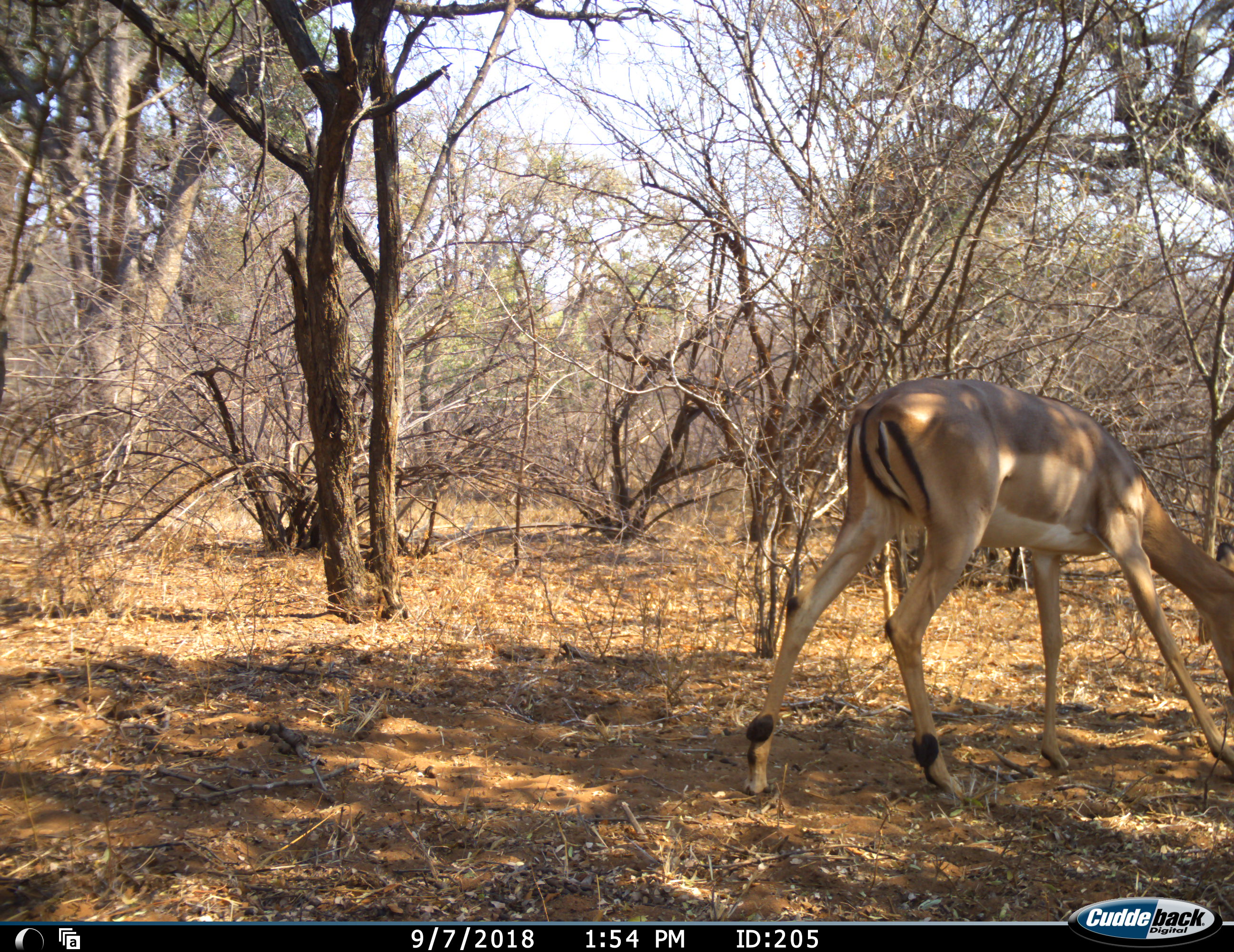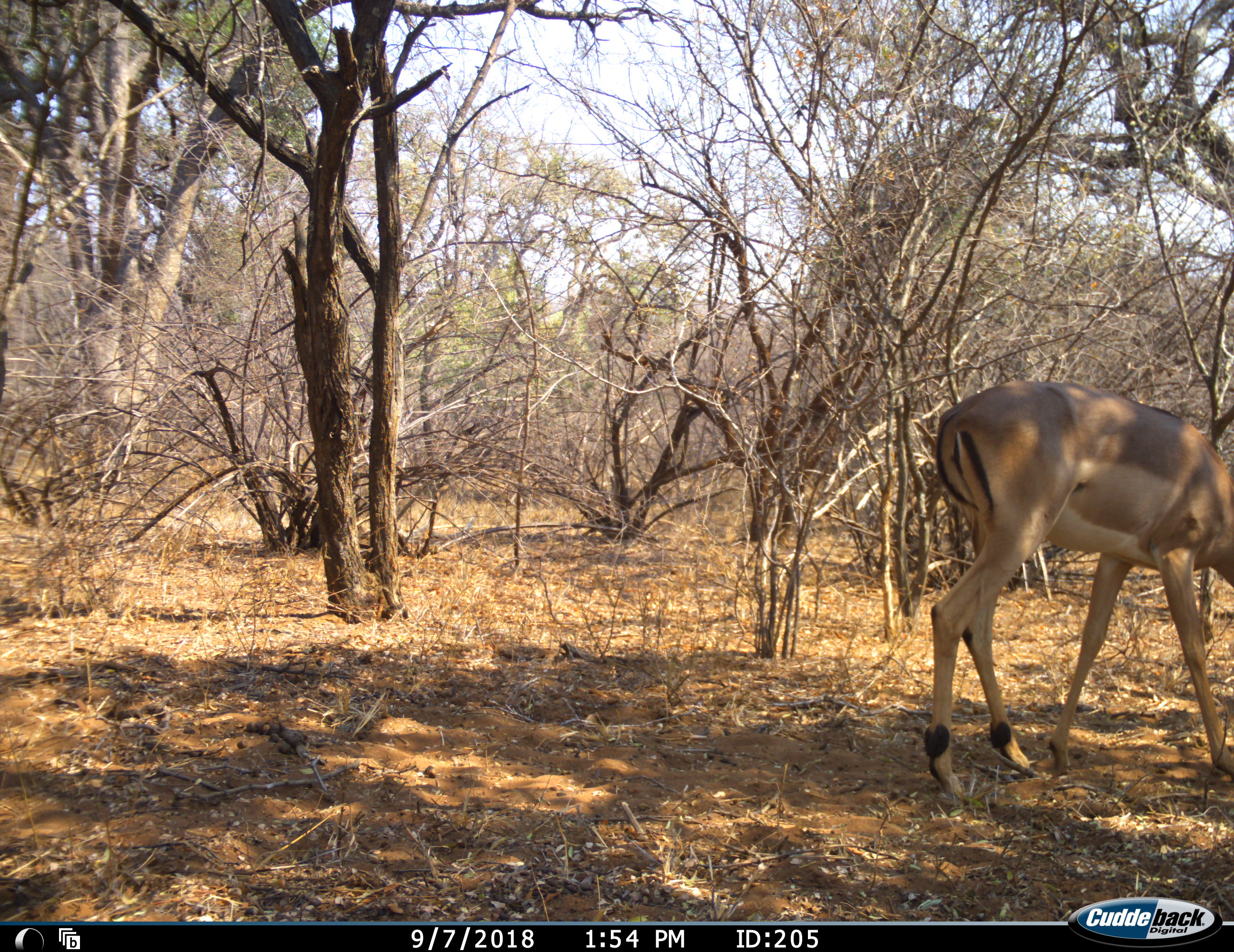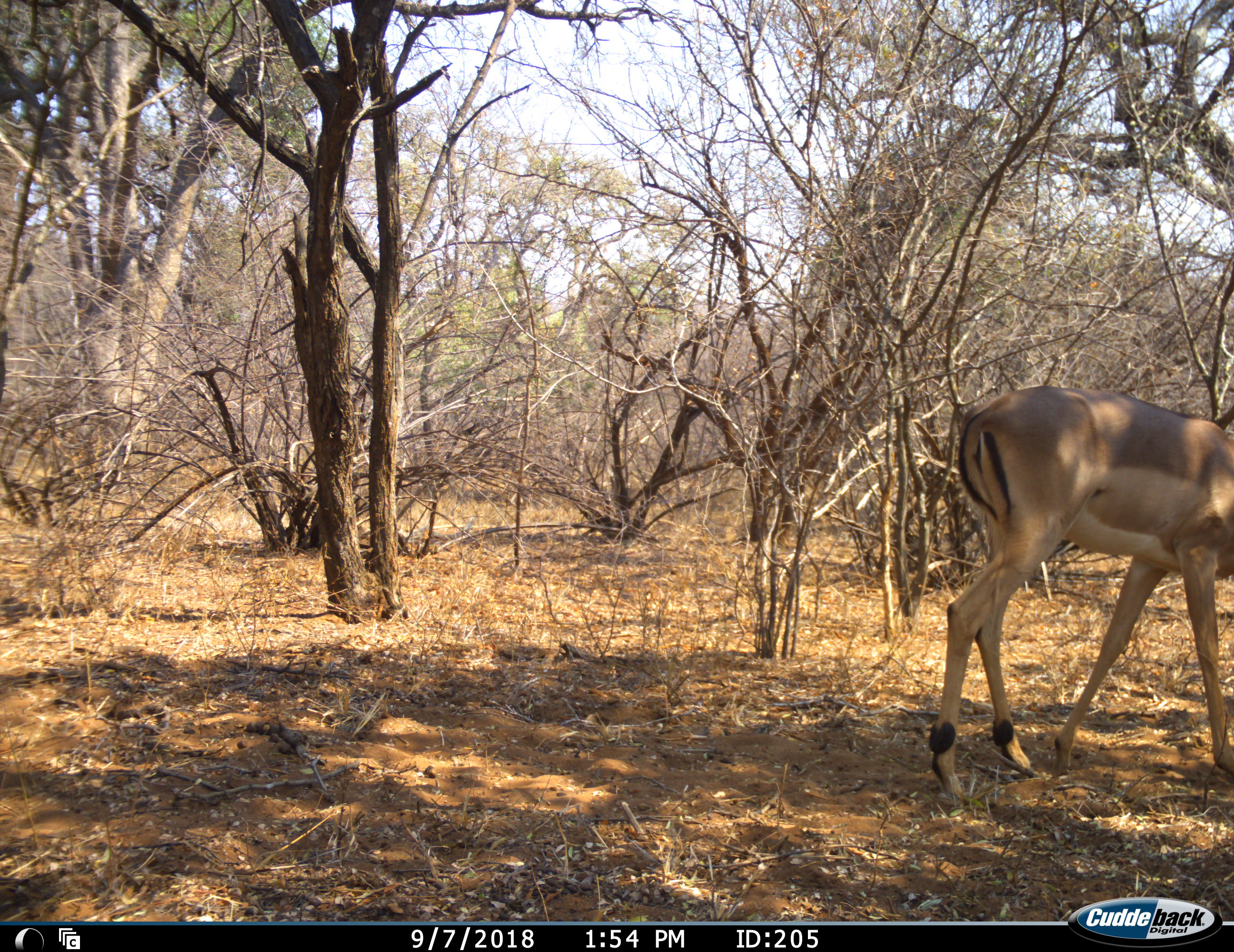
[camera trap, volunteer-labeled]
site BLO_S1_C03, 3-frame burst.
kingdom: Animalia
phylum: Chordata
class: Mammalia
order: Artiodactyla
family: Bovidae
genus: Aepyceros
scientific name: Aepyceros melampus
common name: impala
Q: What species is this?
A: Impala (Aepyceros melampus).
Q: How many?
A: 1.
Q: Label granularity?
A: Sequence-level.